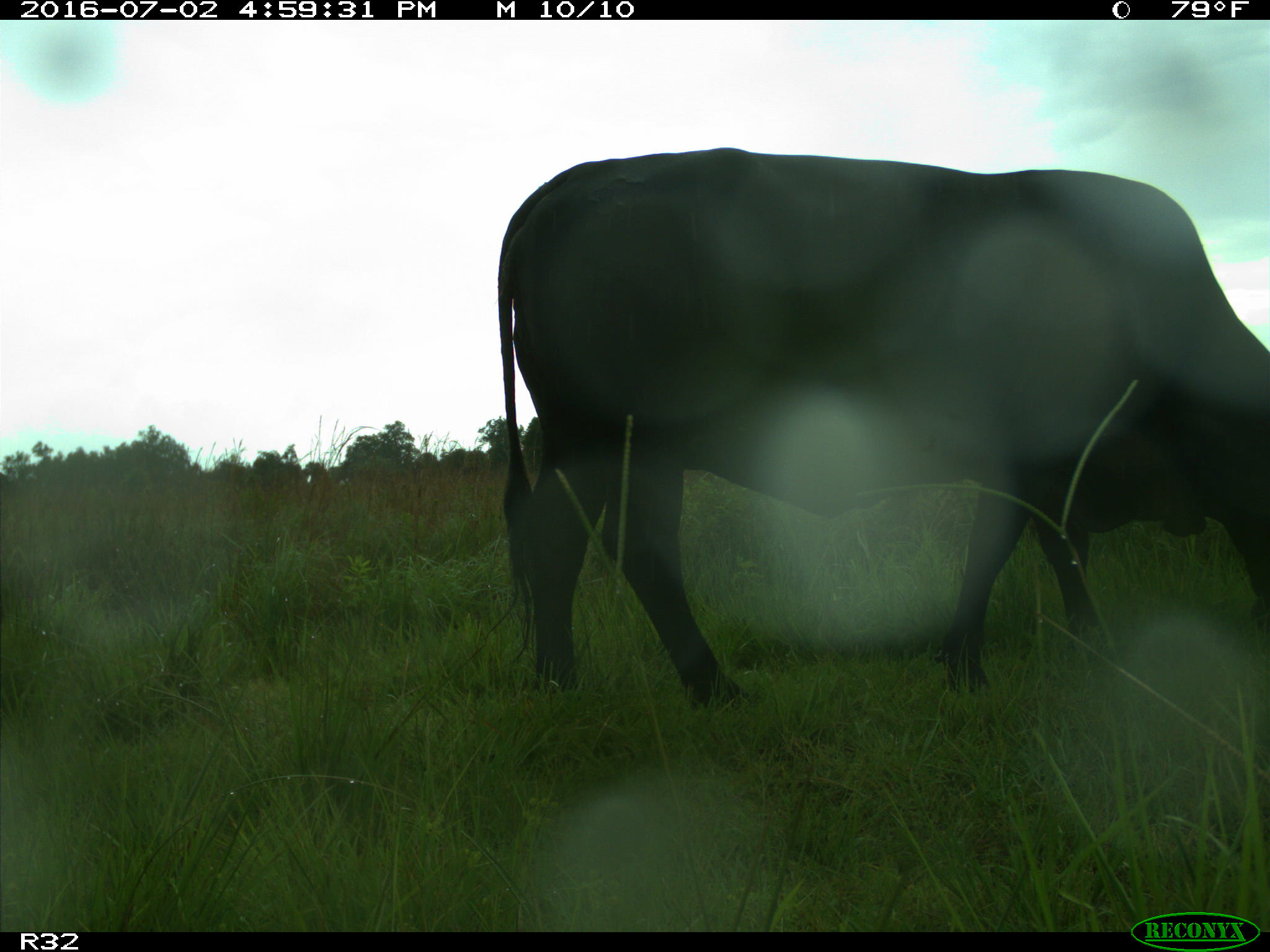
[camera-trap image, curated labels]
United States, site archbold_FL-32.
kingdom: Animalia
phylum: Chordata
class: Mammalia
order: Artiodactyla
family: Bovidae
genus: Bos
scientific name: Bos taurus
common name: domestic cow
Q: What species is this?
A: Bos taurus (domestic cow).